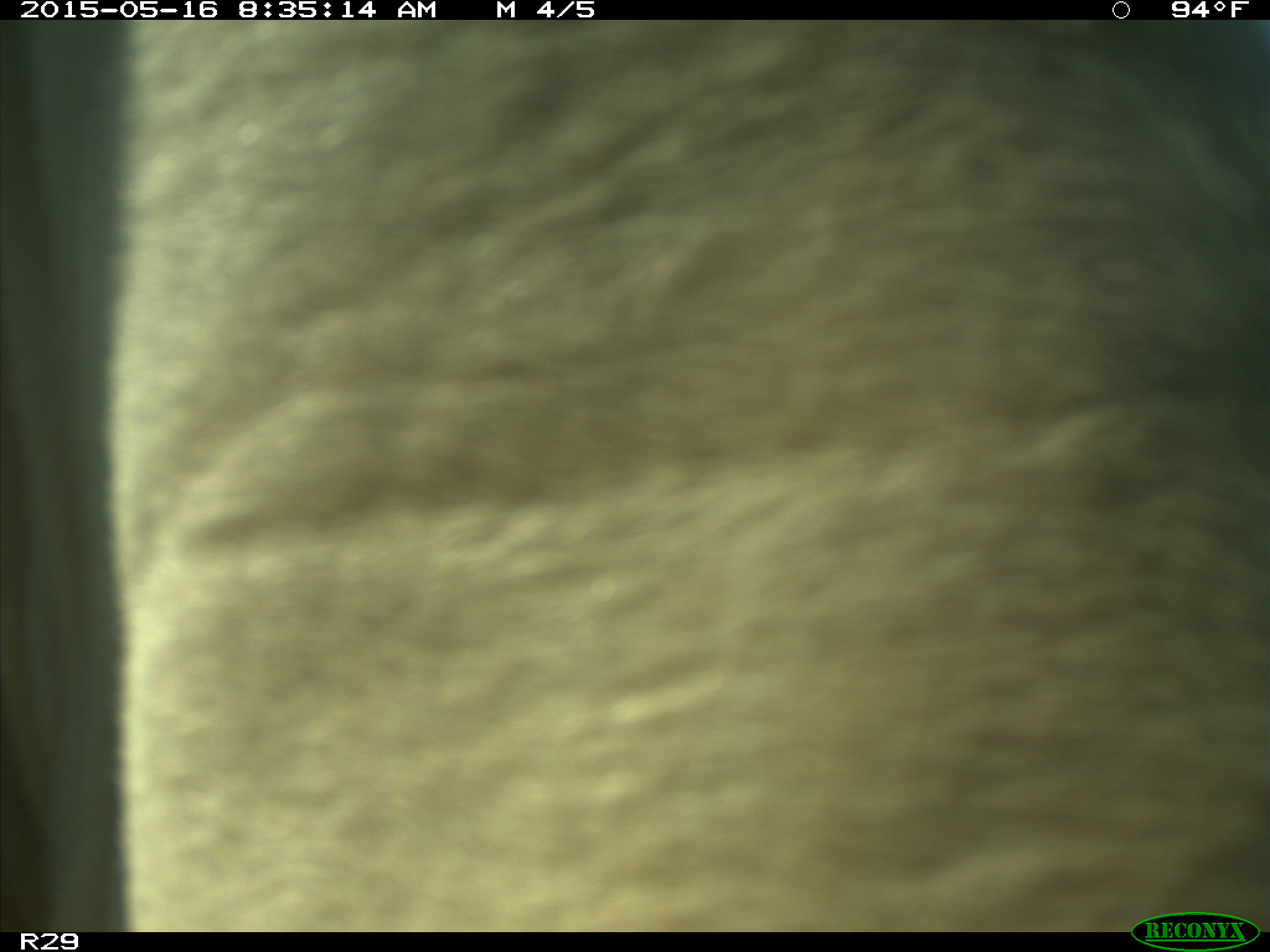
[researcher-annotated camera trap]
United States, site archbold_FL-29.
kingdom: Animalia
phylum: Chordata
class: Mammalia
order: Artiodactyla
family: Bovidae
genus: Bos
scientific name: Bos taurus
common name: domestic cow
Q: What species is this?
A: Bos taurus (domestic cow).